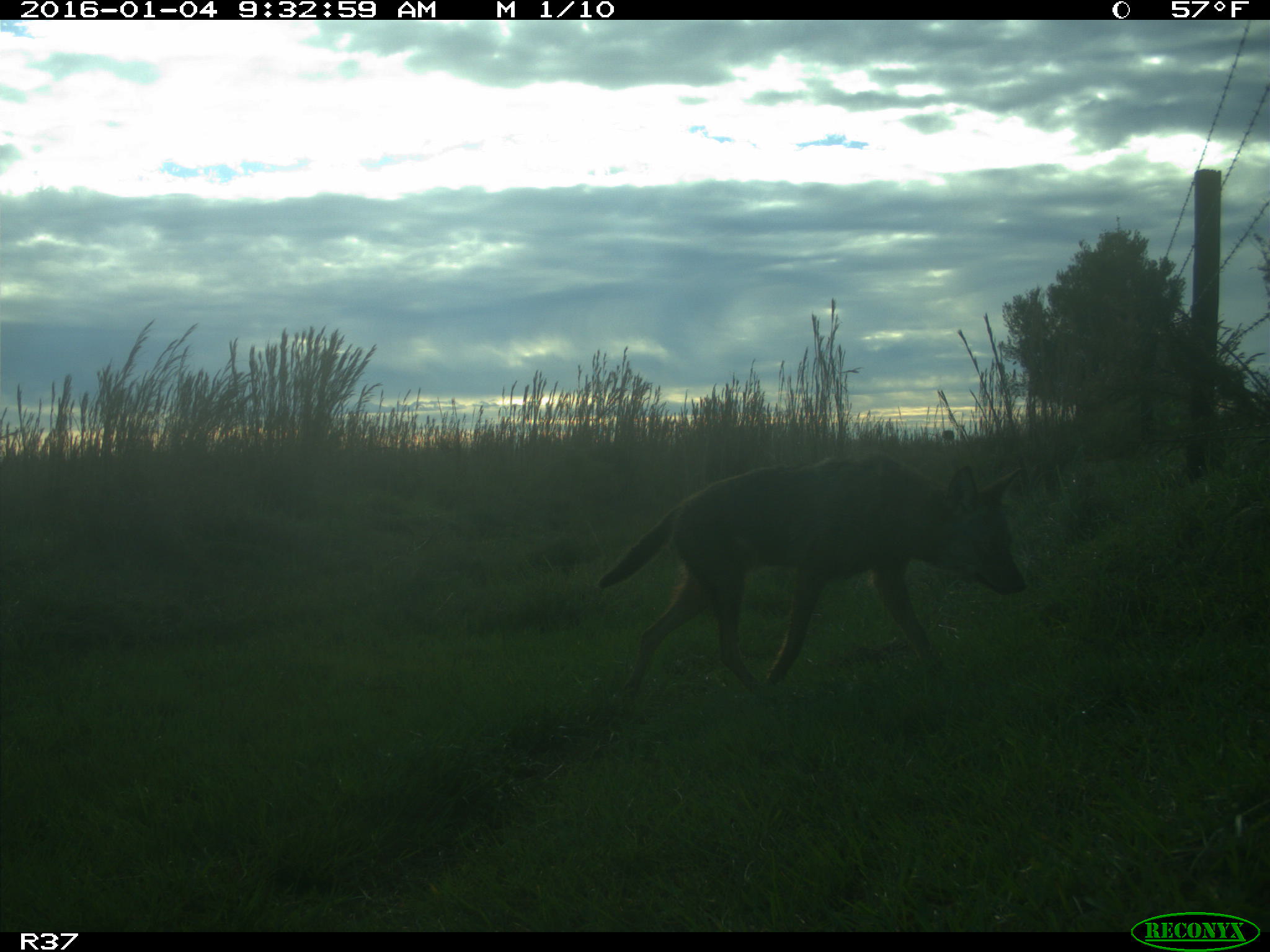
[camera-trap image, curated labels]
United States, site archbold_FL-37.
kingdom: Animalia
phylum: Chordata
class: Mammalia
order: Carnivora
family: Canidae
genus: Canis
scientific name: Canis latrans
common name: coyote